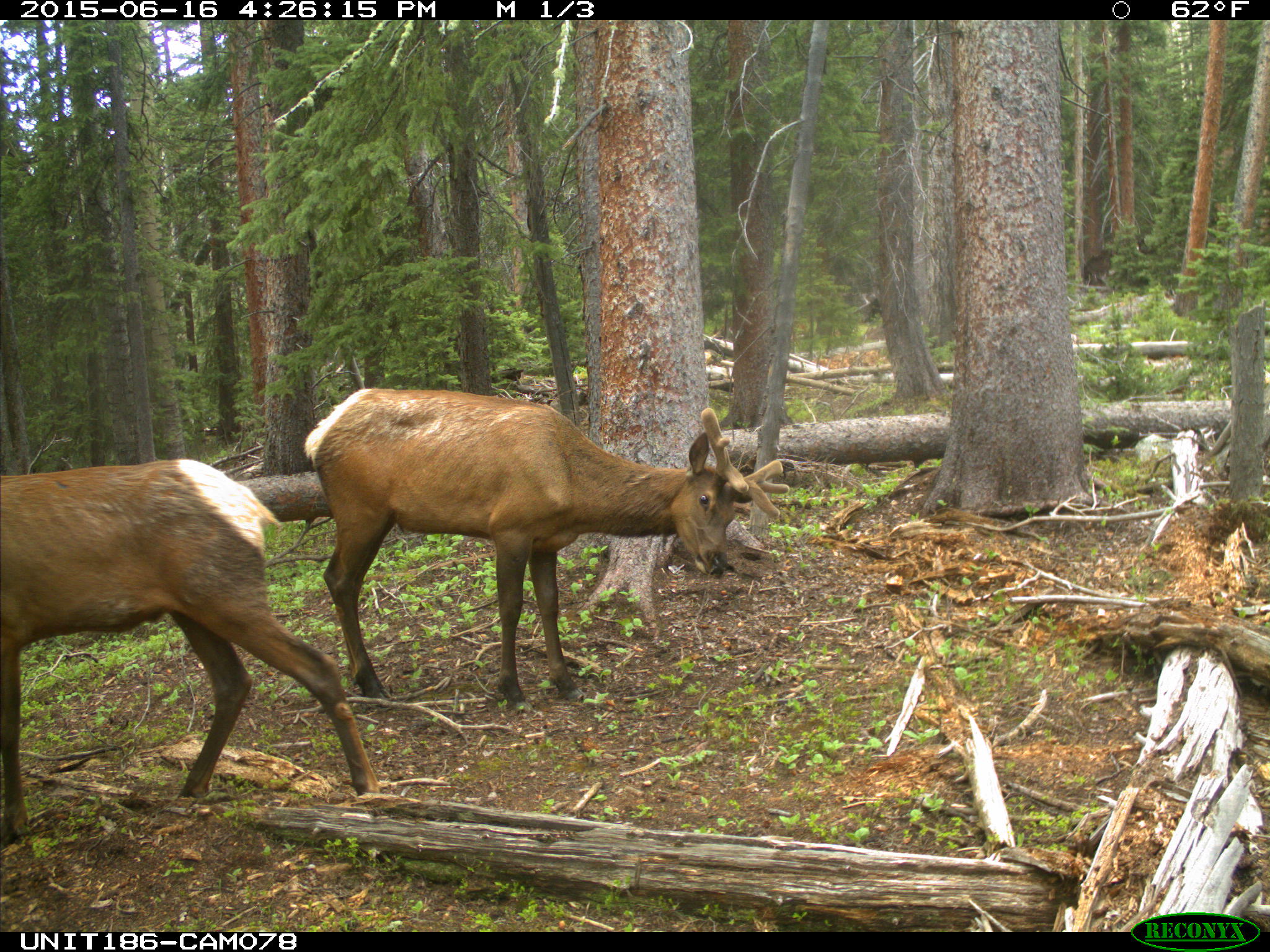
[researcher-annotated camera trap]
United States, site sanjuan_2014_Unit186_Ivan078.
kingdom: Animalia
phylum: Chordata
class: Mammalia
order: Artiodactyla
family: Cervidae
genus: Cervus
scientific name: Cervus elaphus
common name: red deer